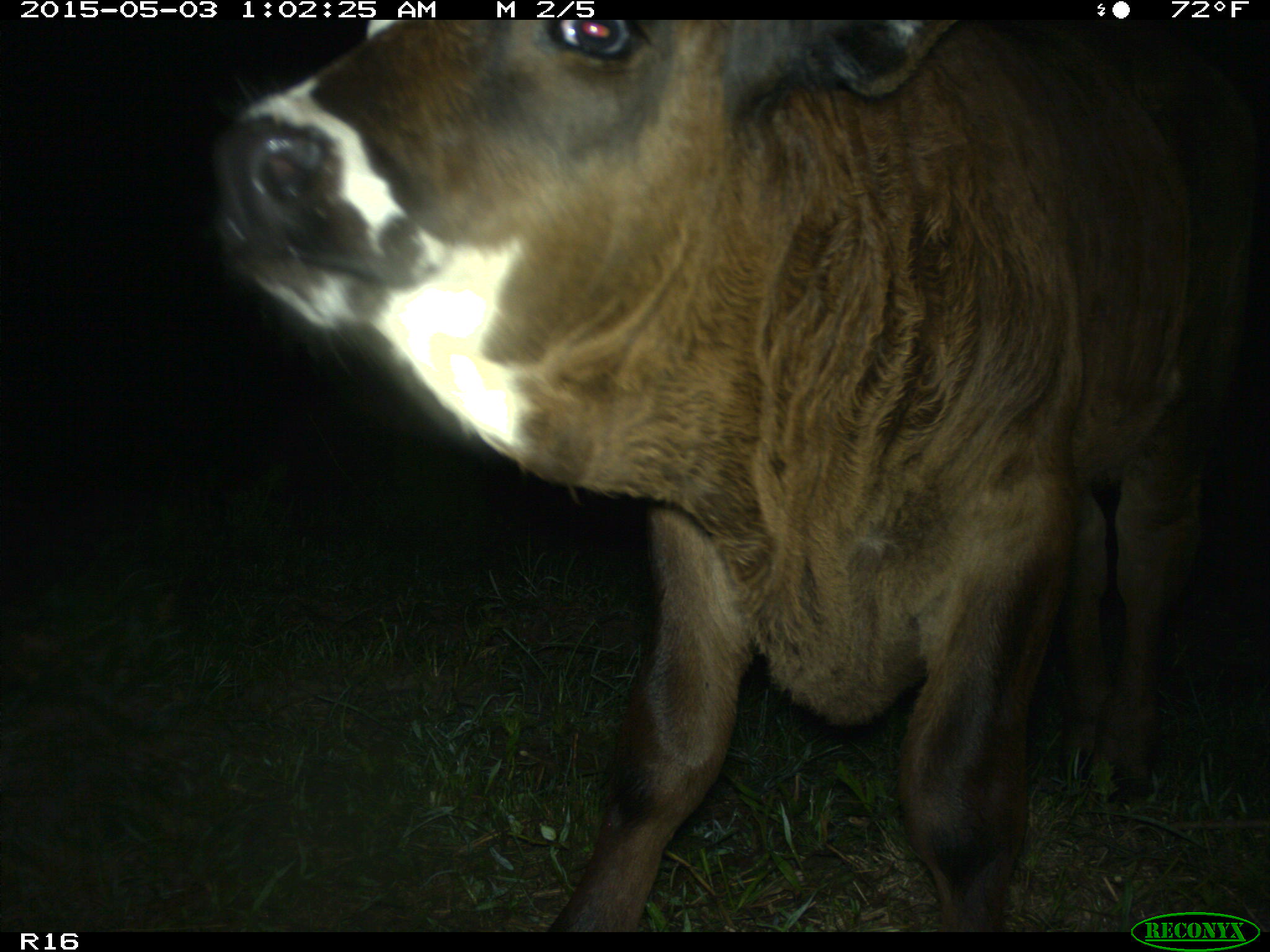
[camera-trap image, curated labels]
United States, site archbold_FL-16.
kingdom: Animalia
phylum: Chordata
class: Mammalia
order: Artiodactyla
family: Bovidae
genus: Bos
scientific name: Bos taurus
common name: domestic cow